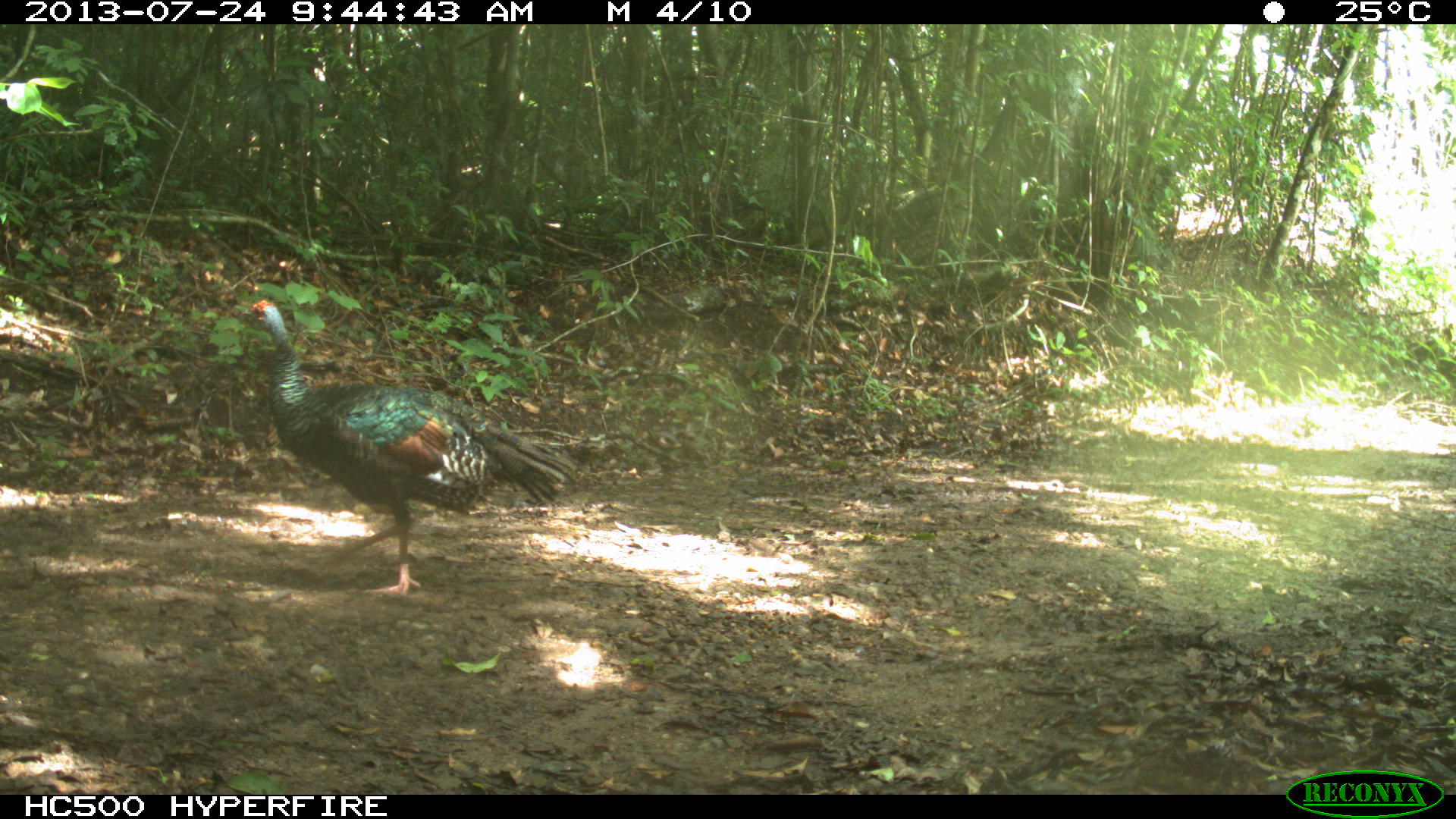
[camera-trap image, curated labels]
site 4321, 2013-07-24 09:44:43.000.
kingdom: Animalia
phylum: Chordata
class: Aves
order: Galliformes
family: Phasianidae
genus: Meleagris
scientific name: Meleagris ocellata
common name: ocellated turkey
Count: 2.